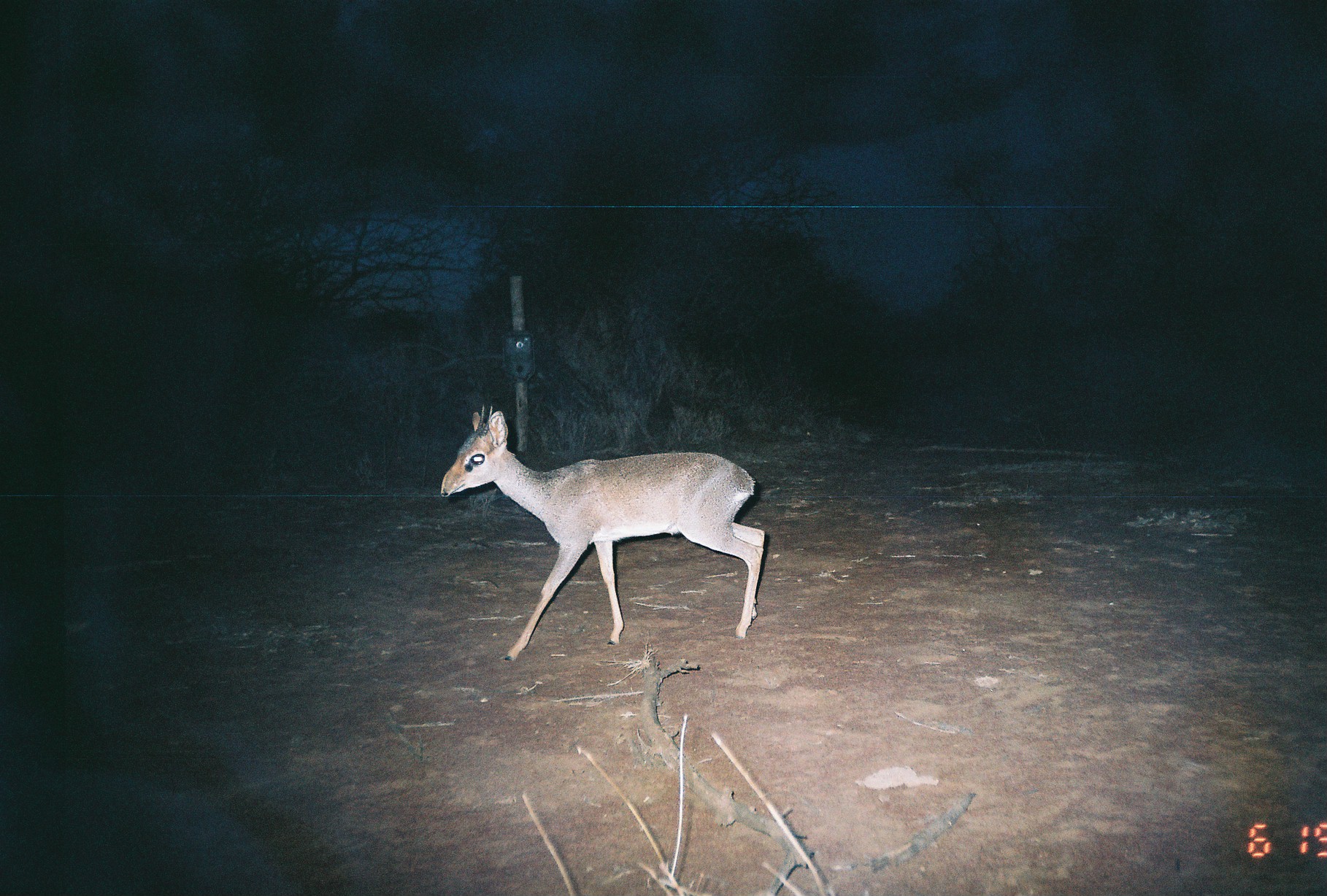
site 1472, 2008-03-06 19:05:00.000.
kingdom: Animalia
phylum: Chordata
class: Mammalia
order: Artiodactyla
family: Bovidae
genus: Madoqua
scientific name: Madoqua guentheri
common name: günther's dik-dik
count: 1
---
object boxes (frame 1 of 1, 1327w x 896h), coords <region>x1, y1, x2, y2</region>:
madoqua guentheri: <region>440, 401, 766, 663</region>